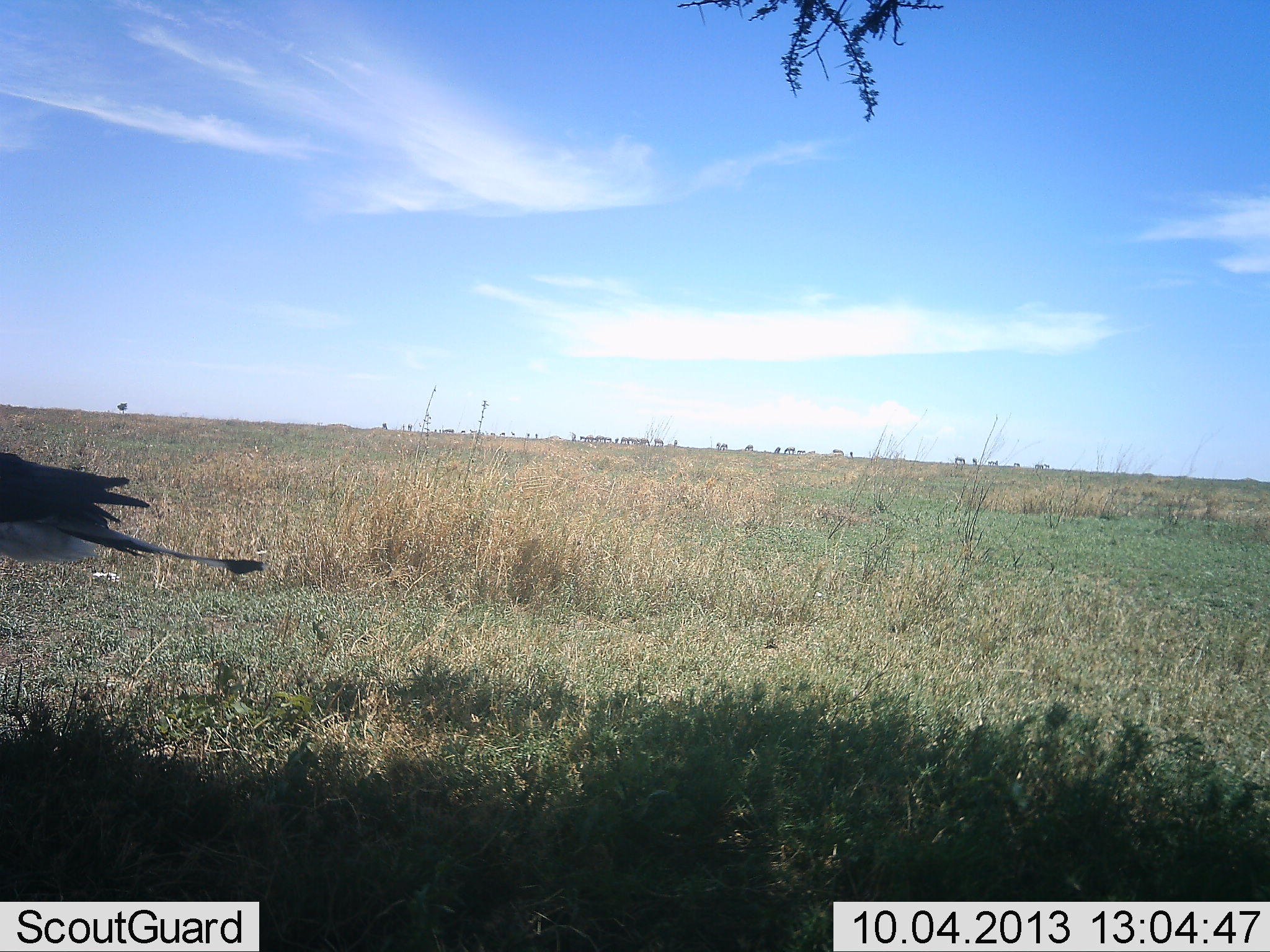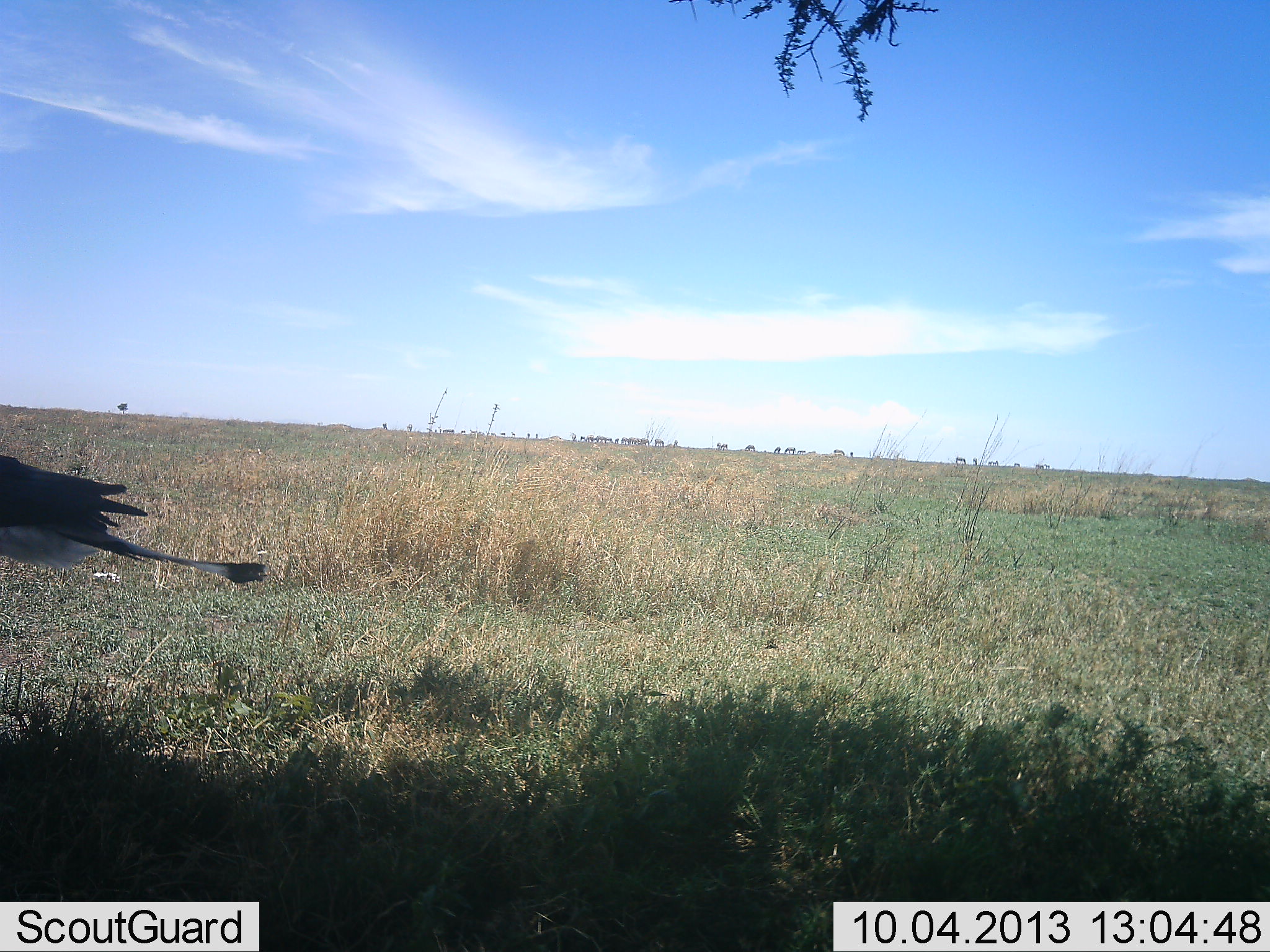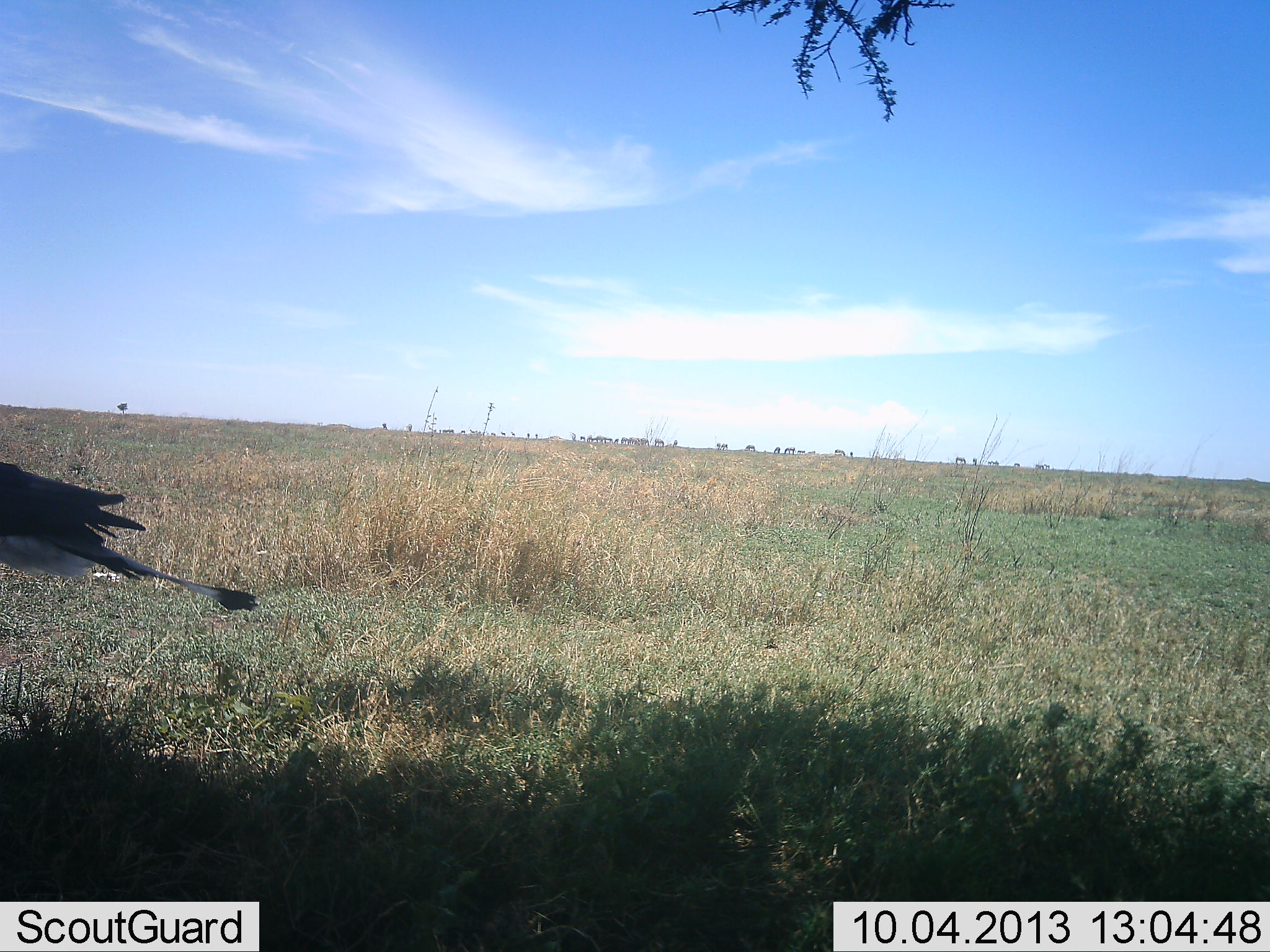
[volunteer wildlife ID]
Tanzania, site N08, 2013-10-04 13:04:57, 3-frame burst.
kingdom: Animalia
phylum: Chordata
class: Aves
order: Accipitriformes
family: Sagittariidae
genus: Sagittarius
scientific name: Sagittarius serpentarius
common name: secretary bird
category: secretarybird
Secretarybird (secretary bird) (Sagittarius serpentarius), count 1. Behavior (volunteer vote fractions): standing 100%, resting 0%, moving 0%, interacting 0%. Young present (vote fraction): 0%. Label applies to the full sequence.